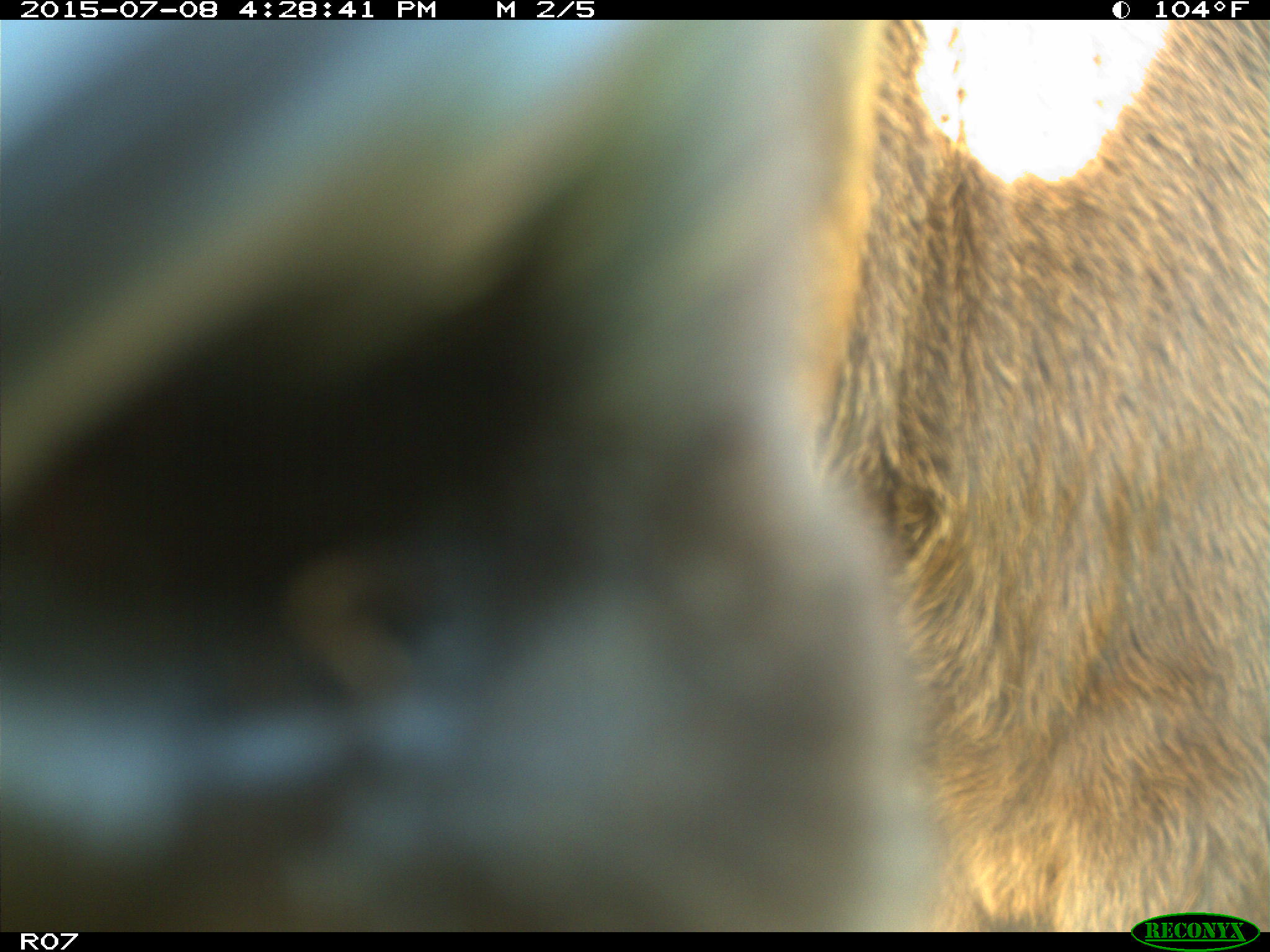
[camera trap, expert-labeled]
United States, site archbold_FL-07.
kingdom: Animalia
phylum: Chordata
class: Mammalia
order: Artiodactyla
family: Bovidae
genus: Bos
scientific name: Bos taurus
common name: domestic cow